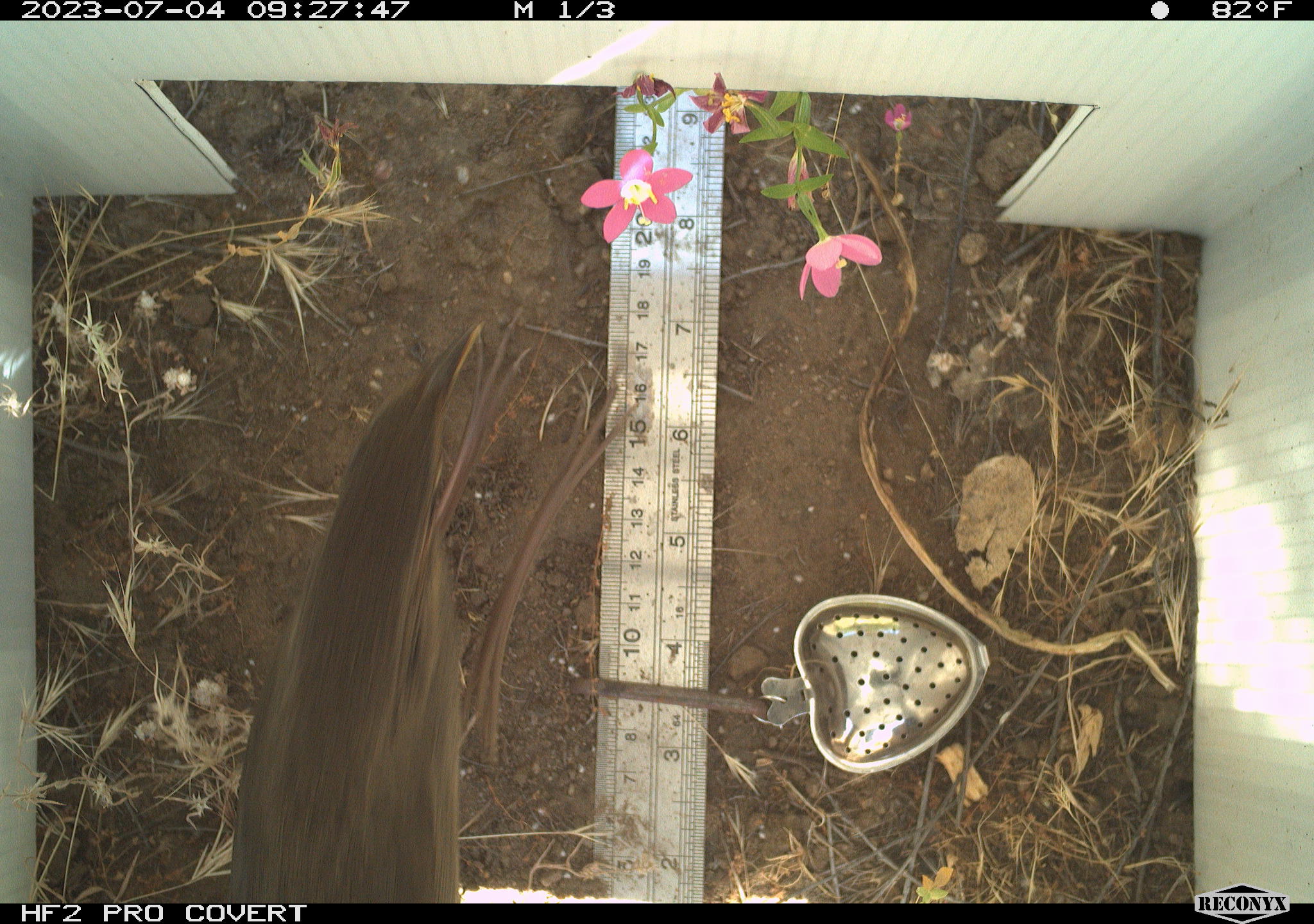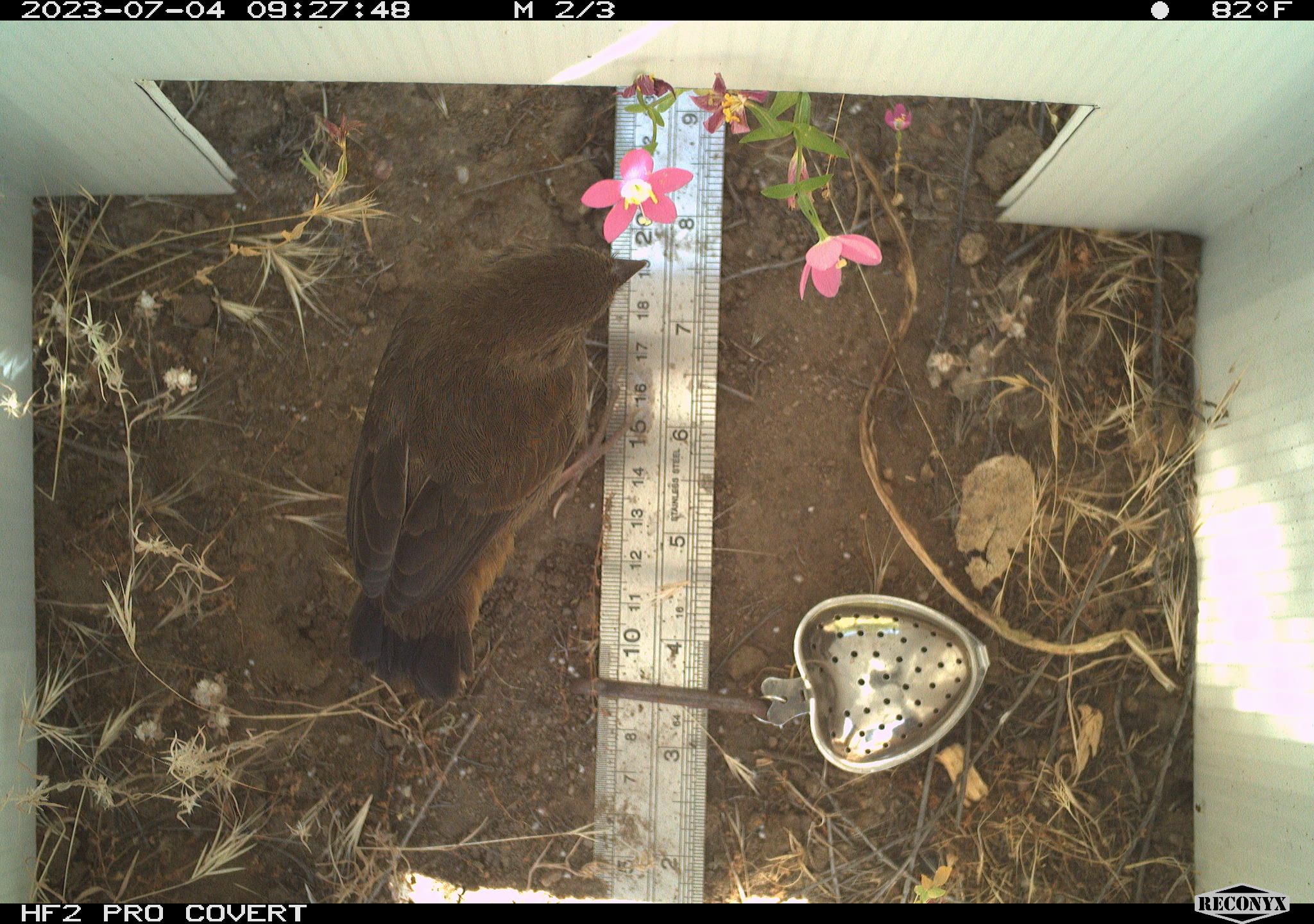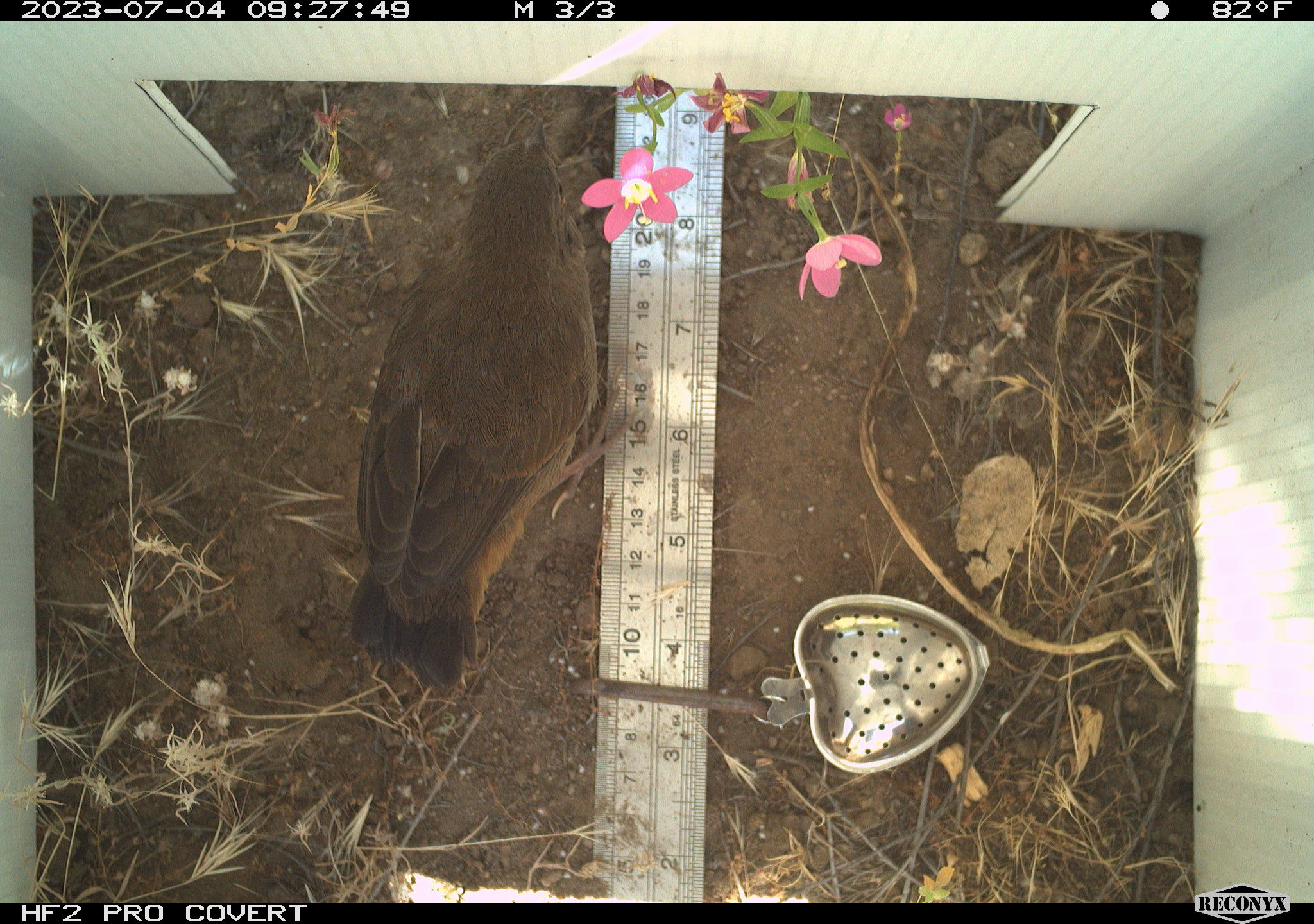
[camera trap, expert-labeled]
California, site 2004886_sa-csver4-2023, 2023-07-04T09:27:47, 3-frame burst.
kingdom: Animalia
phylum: Chordata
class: Aves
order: Passeriformes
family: Passerellidae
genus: Melozone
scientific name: Melozone crissalis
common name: california towhee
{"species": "california towhee (Melozone crissalis)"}